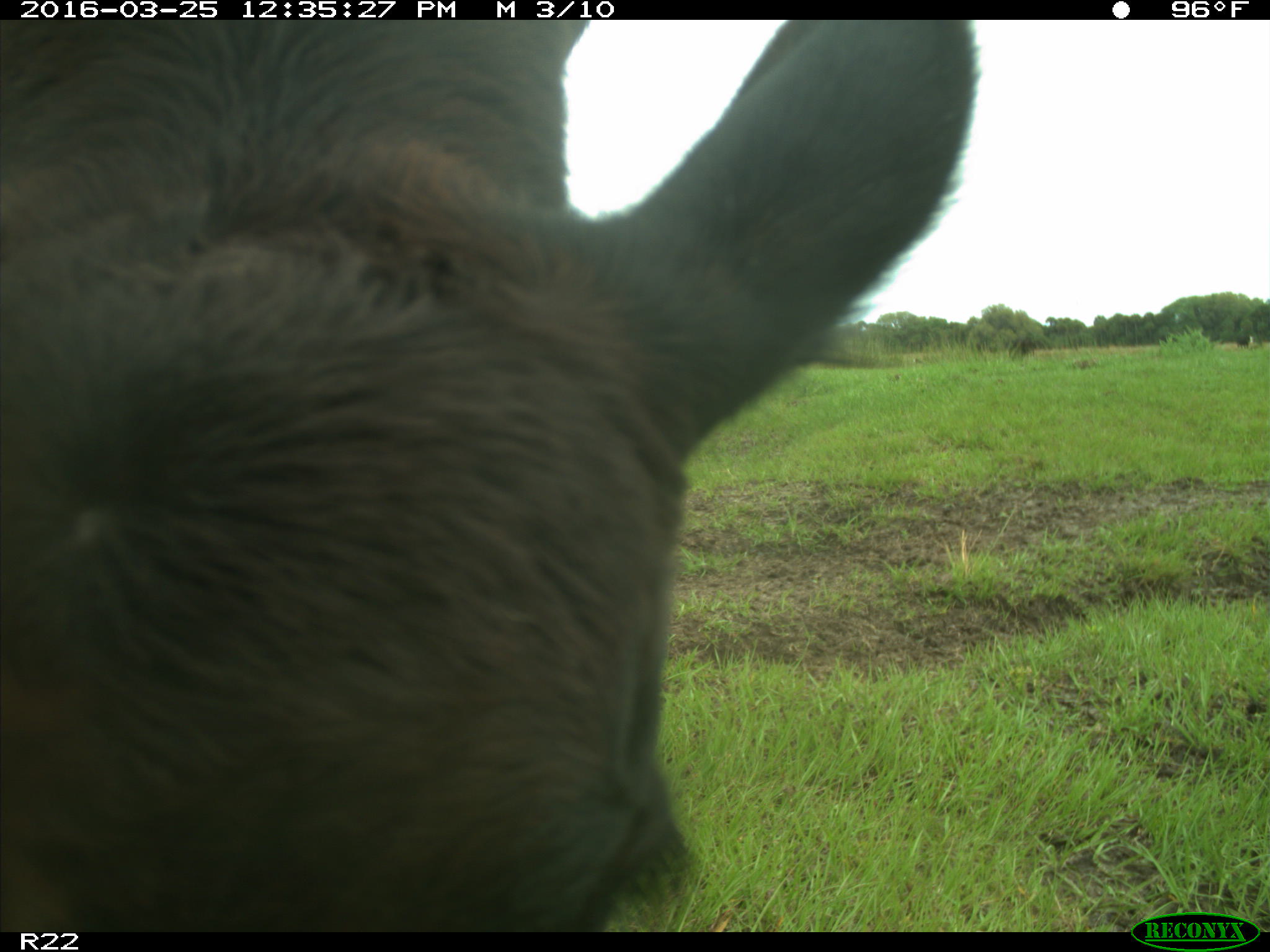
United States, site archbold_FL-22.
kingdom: Animalia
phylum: Chordata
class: Mammalia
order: Artiodactyla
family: Bovidae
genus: Bos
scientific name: Bos taurus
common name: domestic cow